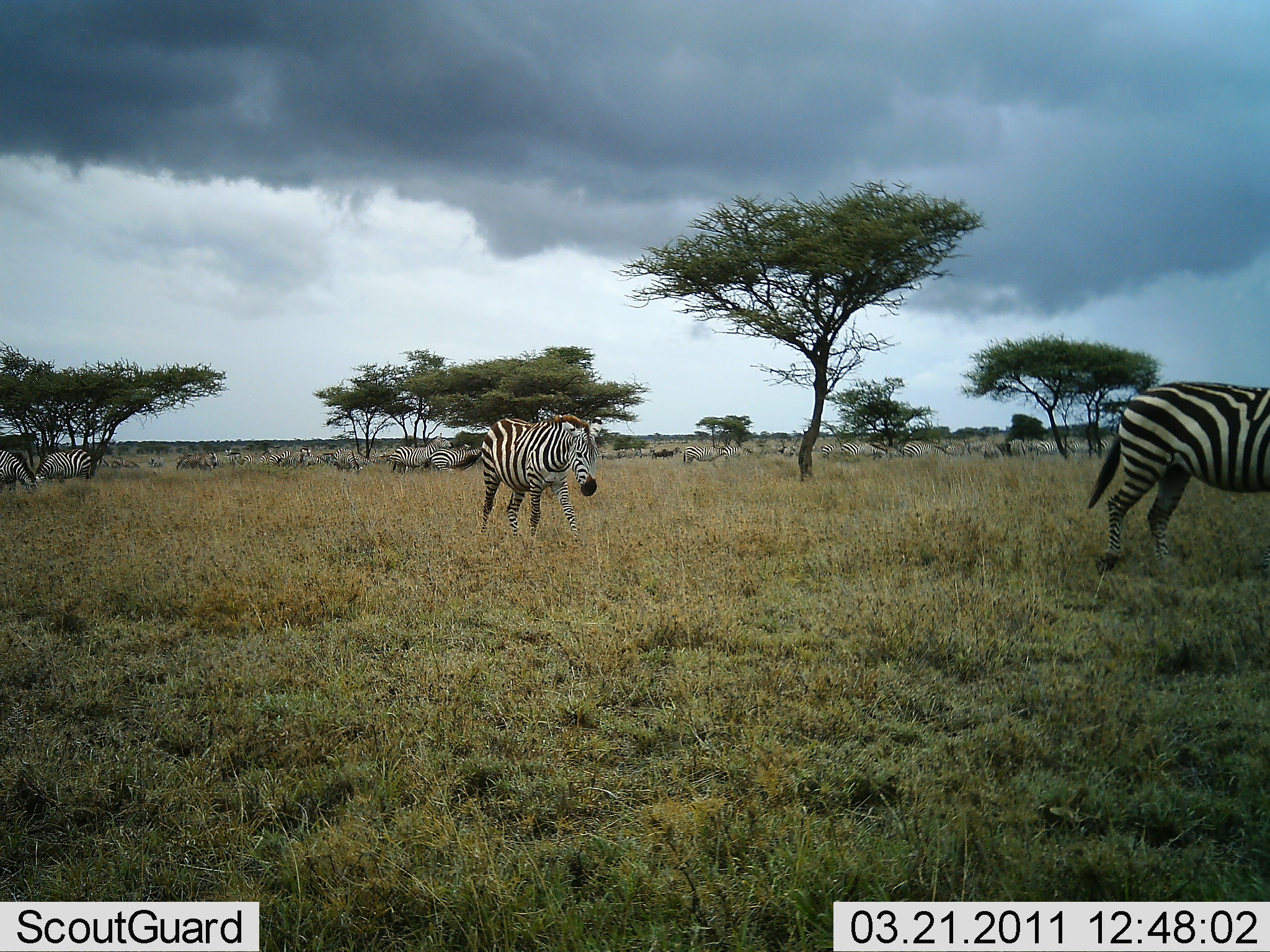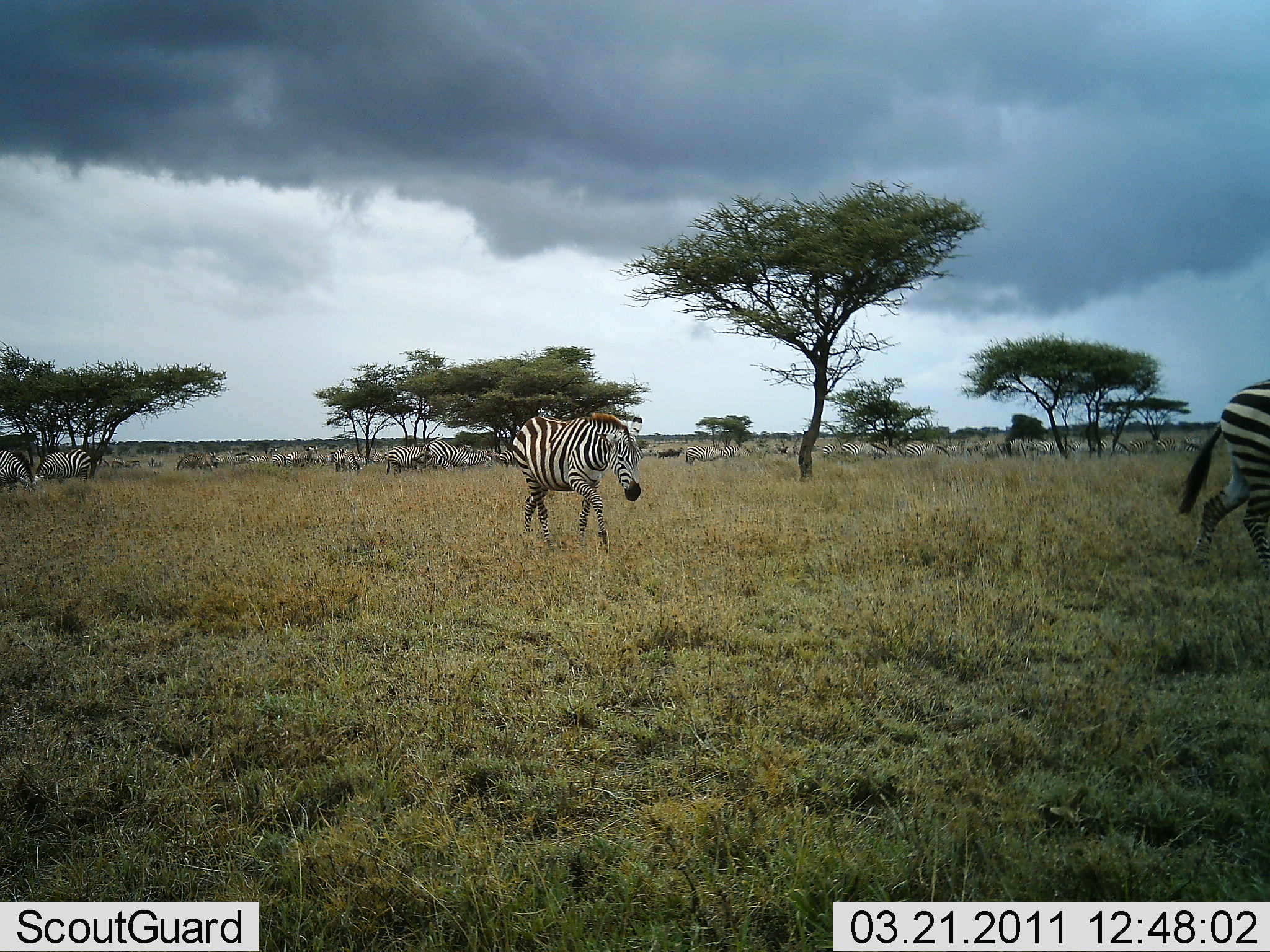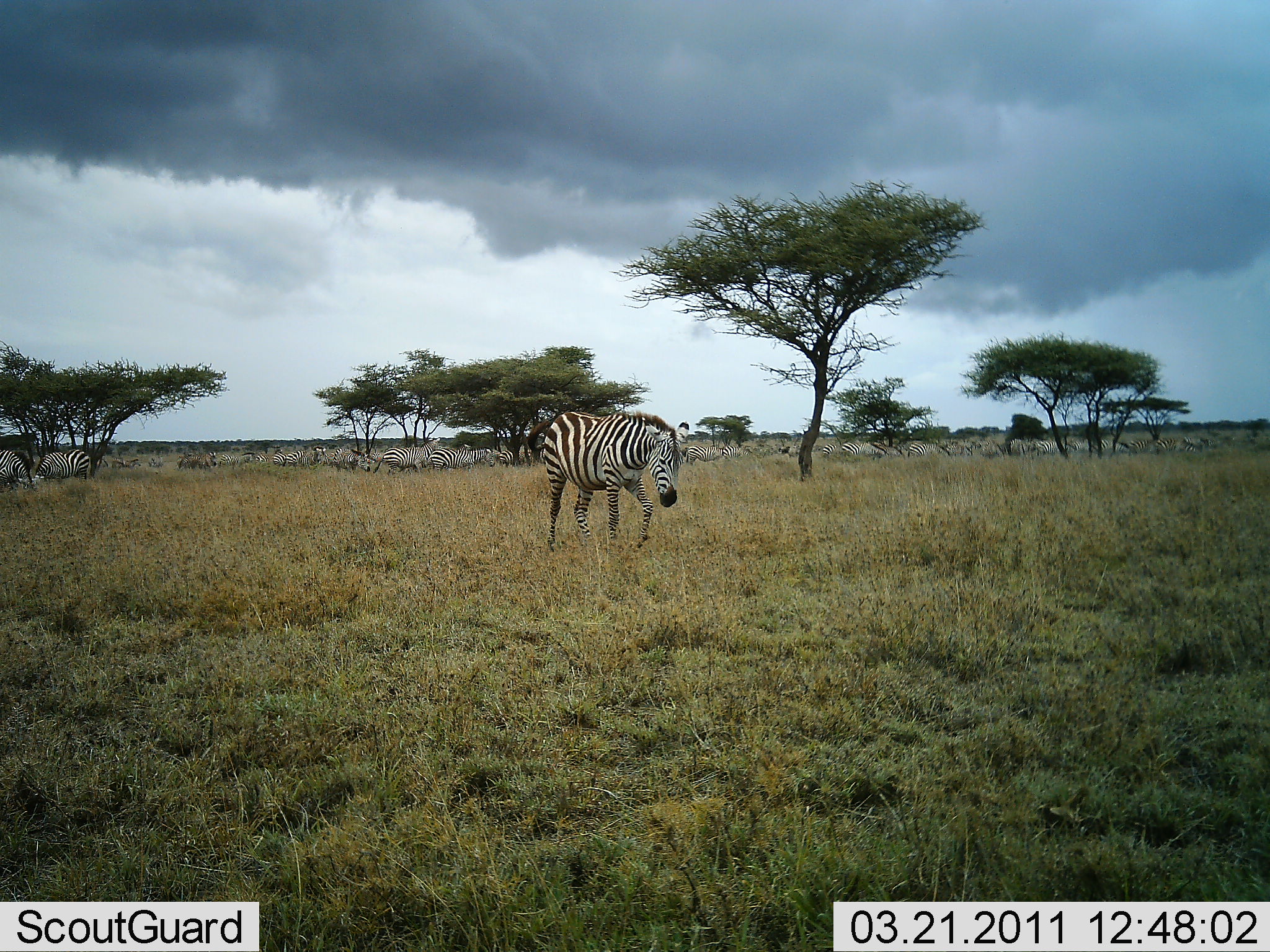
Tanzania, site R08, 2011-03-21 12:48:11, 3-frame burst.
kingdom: Animalia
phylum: Chordata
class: Mammalia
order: Perissodactyla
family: Equidae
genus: Equus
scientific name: Equus quagga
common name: plains zebra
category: zebra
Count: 11-50.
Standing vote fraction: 20%.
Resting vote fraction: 0%.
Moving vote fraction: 87%.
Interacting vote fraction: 7%.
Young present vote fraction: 0%.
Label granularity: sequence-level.